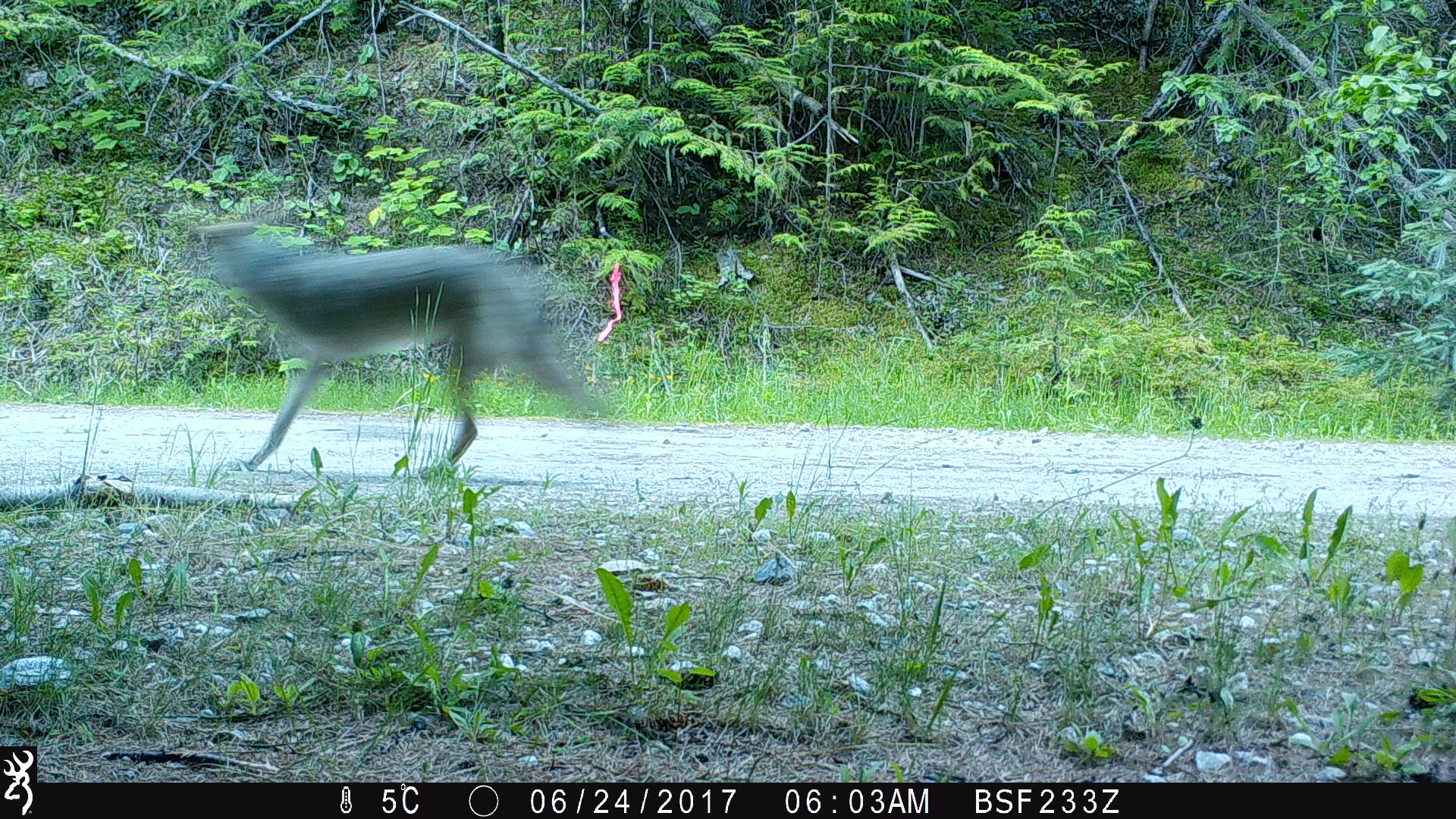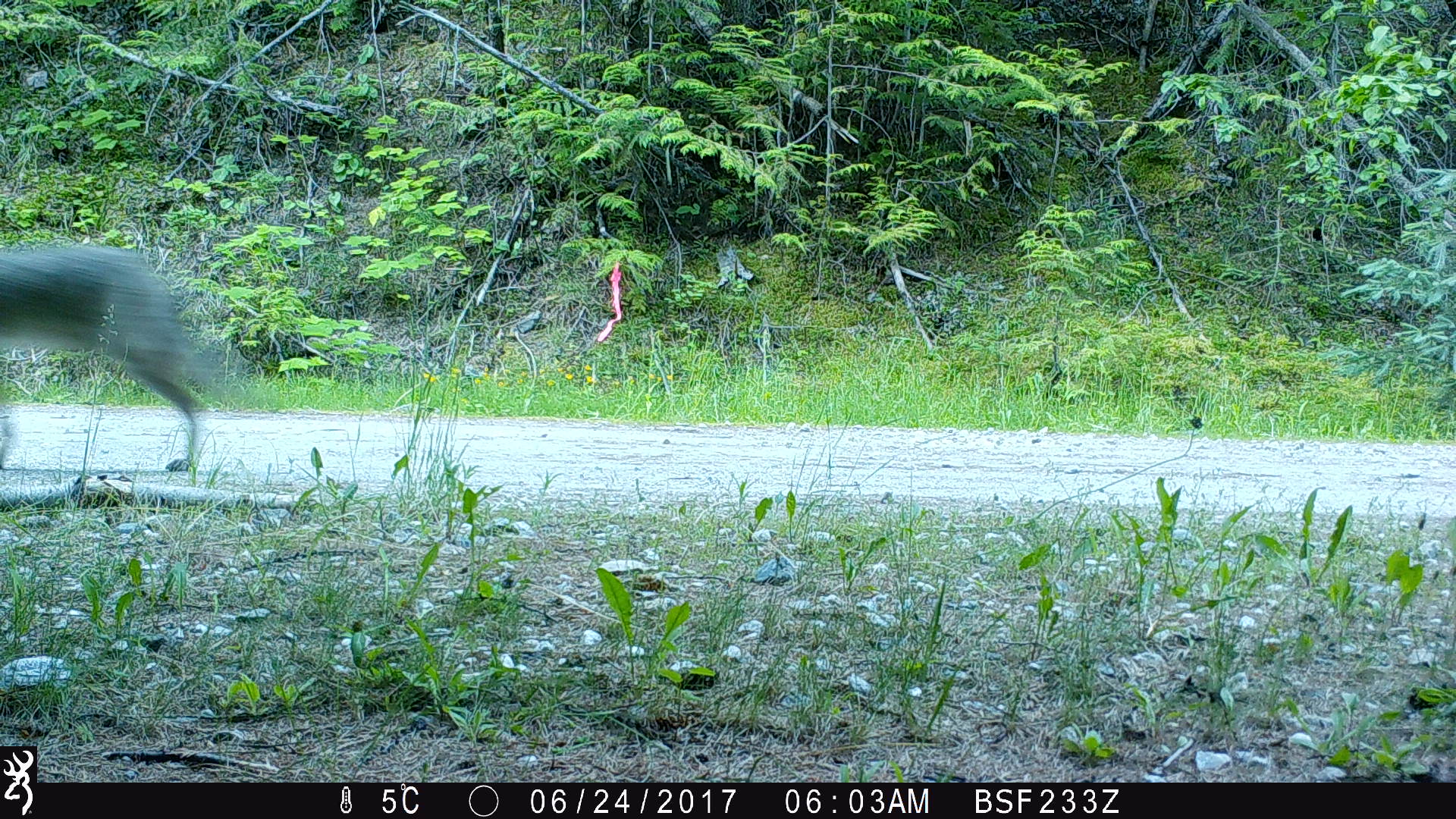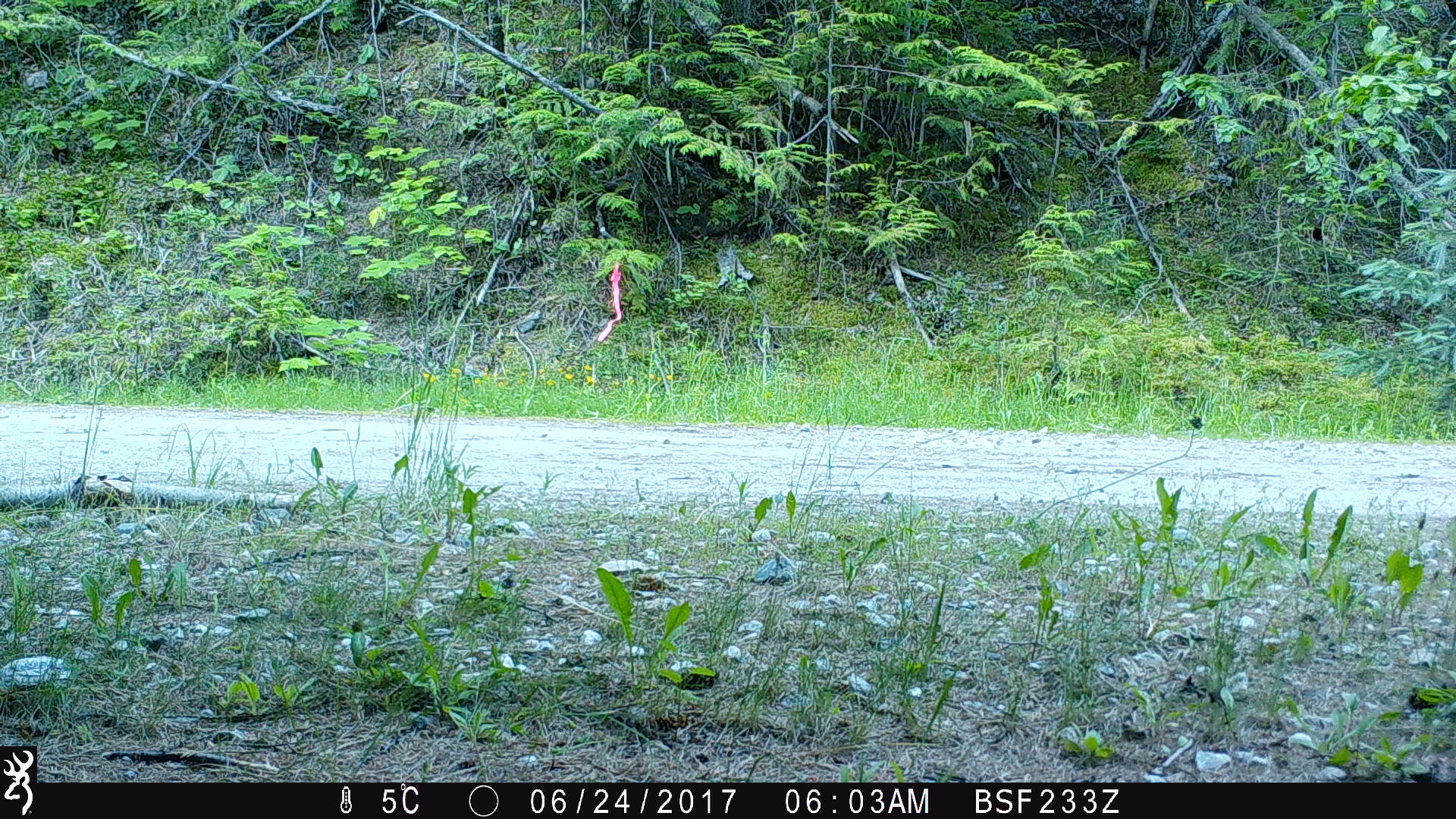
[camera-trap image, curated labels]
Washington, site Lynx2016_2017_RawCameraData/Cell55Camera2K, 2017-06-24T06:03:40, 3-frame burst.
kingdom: Animalia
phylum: Chordata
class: Mammalia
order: Carnivora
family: Canidae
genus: Canis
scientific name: Canis latrans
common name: coyote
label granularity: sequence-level